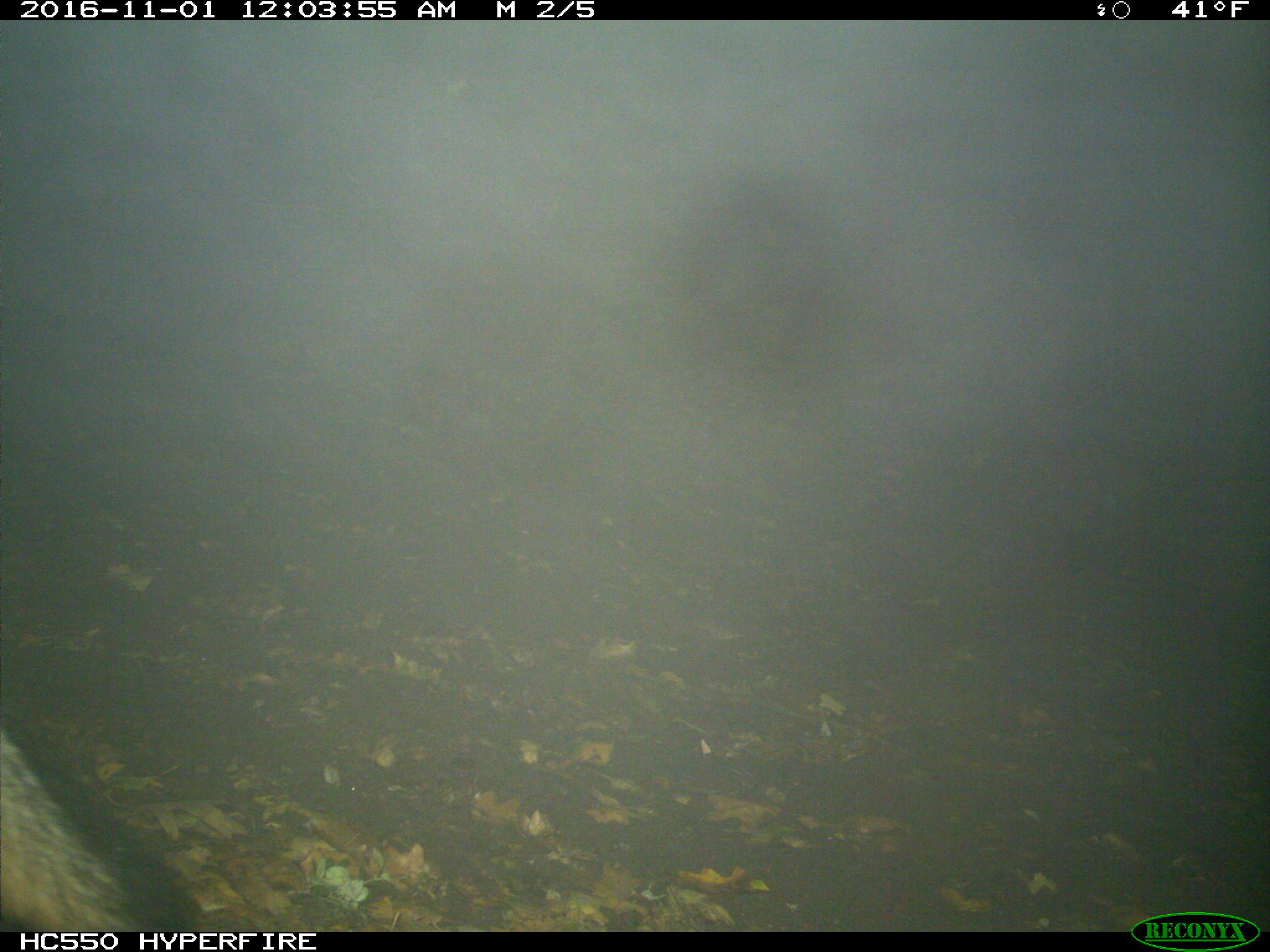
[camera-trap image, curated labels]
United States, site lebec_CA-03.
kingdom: Animalia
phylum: Chordata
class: Mammalia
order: Carnivora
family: Canidae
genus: Urocyon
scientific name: Urocyon cinereoargenteus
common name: gray fox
Urocyon cinereoargenteus (gray fox).